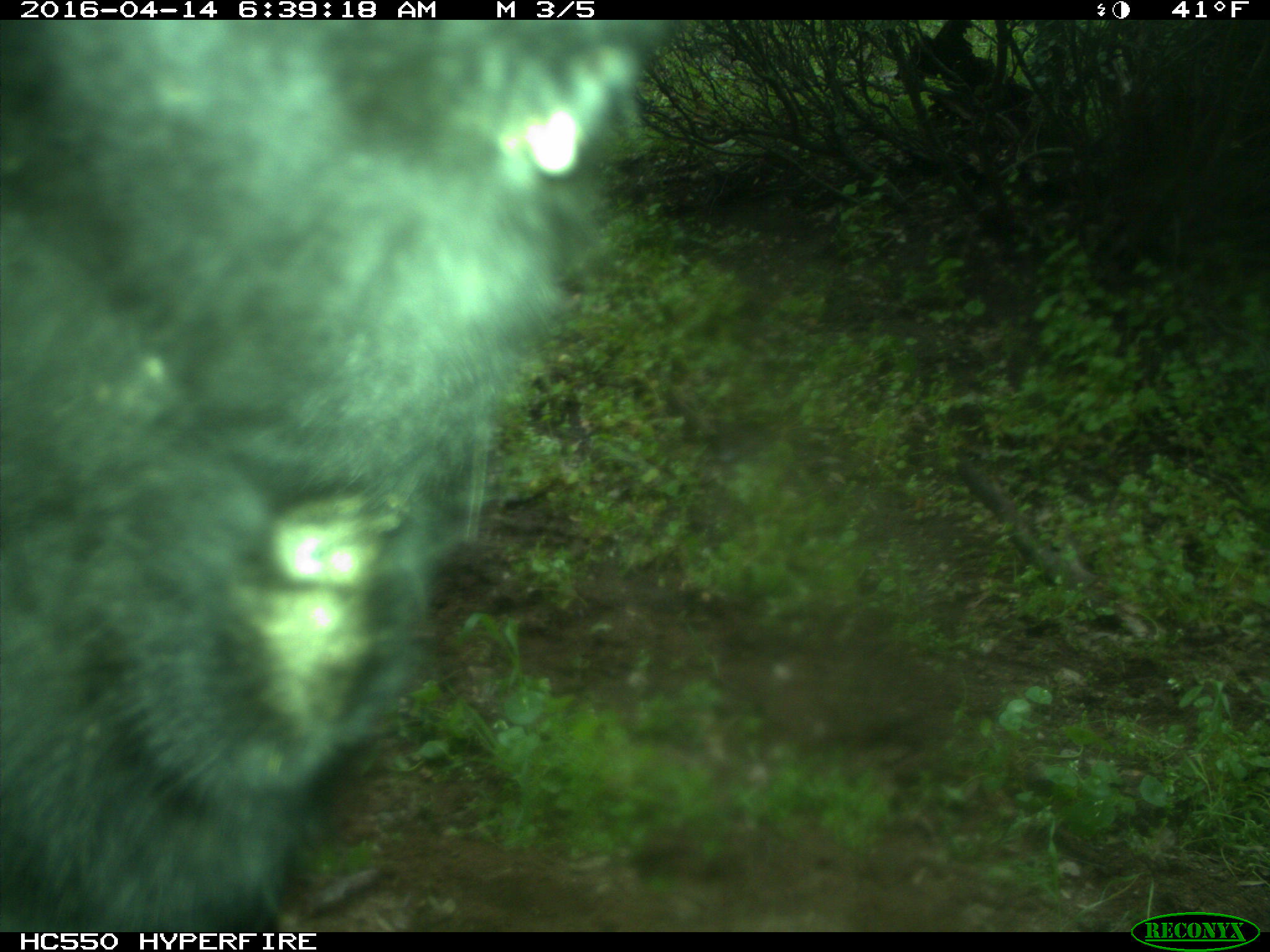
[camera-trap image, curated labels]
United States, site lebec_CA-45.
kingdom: Animalia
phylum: Chordata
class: Mammalia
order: Artiodactyla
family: Bovidae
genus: Bos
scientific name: Bos taurus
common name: domestic cow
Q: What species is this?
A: Bos taurus (domestic cow).